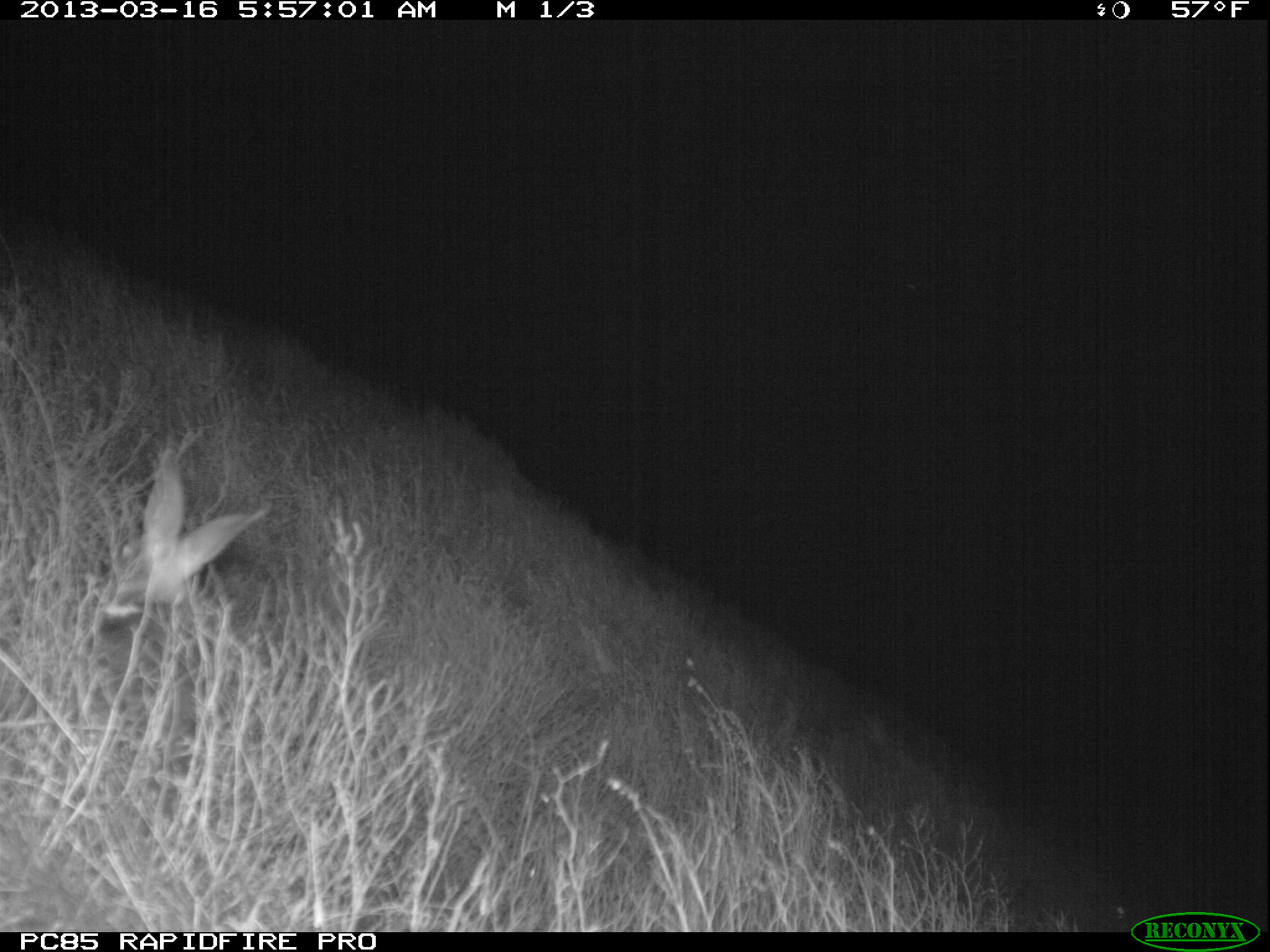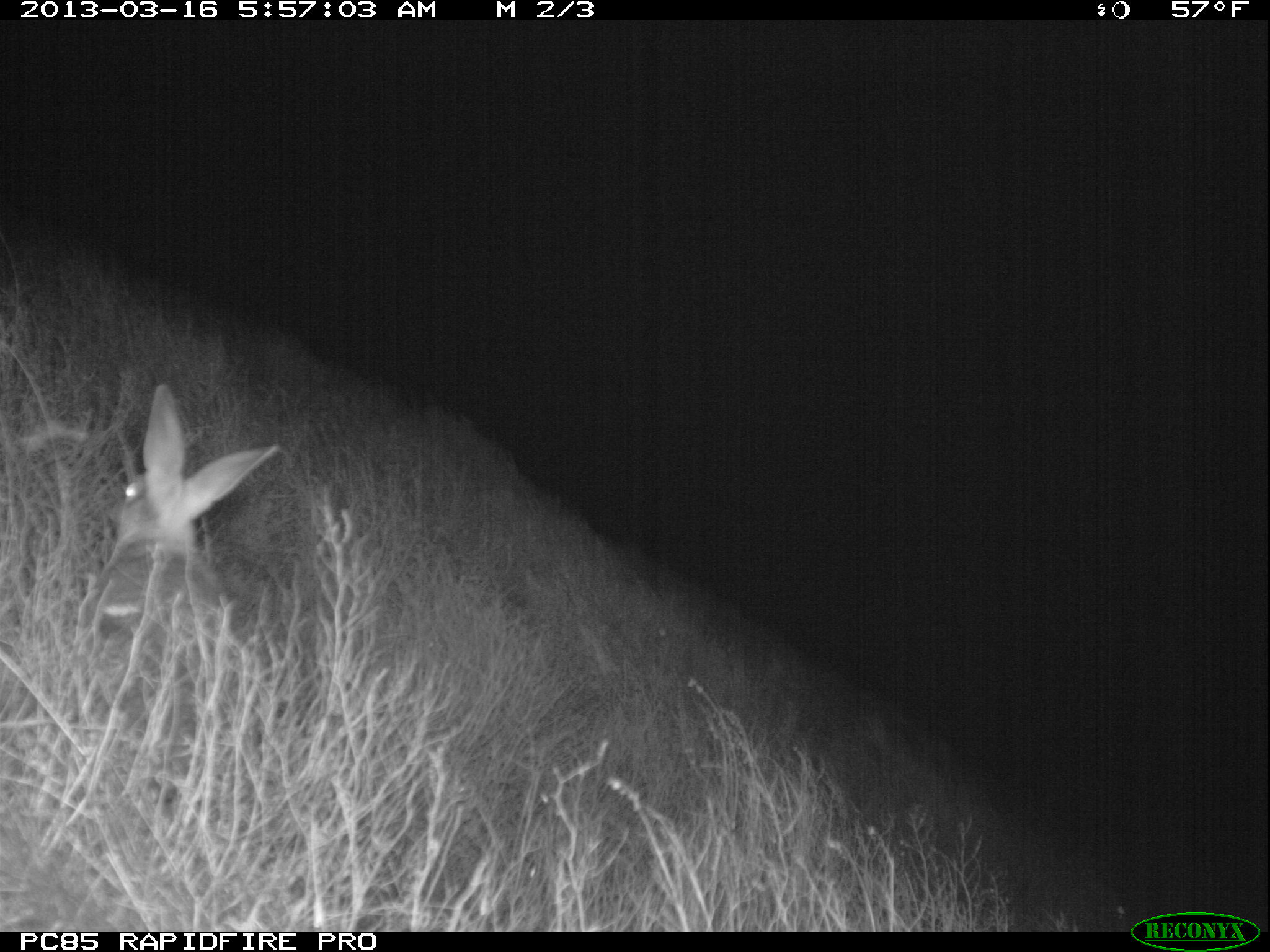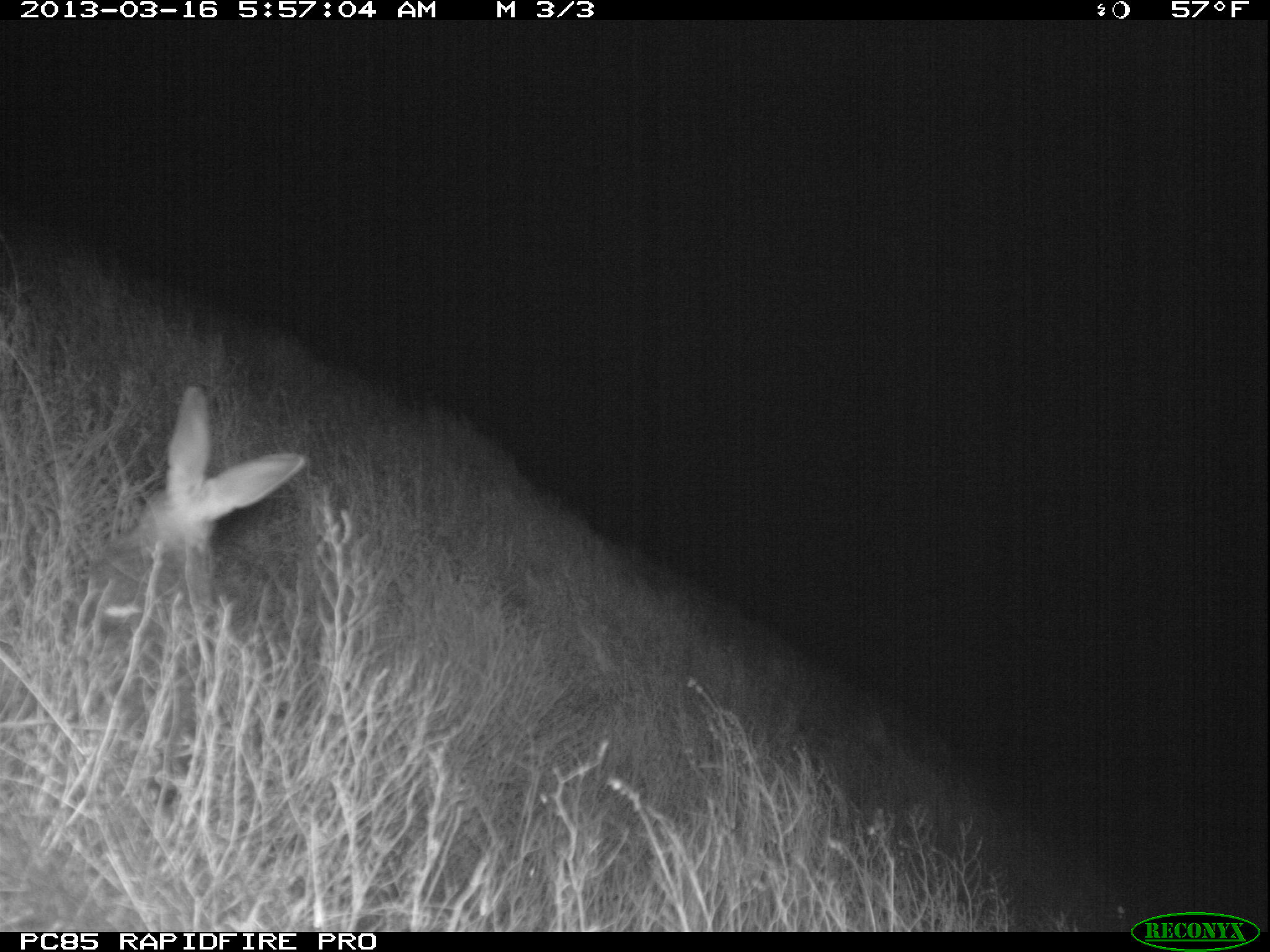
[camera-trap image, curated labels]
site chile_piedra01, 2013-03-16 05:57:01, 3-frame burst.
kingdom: Animalia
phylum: Chordata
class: Mammalia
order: Lagomorpha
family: Leporidae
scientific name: Leporidae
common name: rabbits and hares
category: rabbit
Rabbit (rabbits and hares) (Leporidae).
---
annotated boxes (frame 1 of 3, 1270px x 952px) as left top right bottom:
rabbit: 89 446 272 649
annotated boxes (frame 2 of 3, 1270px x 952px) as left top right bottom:
rabbit: 76 385 284 647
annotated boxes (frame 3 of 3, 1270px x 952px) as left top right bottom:
rabbit: 69 385 306 648